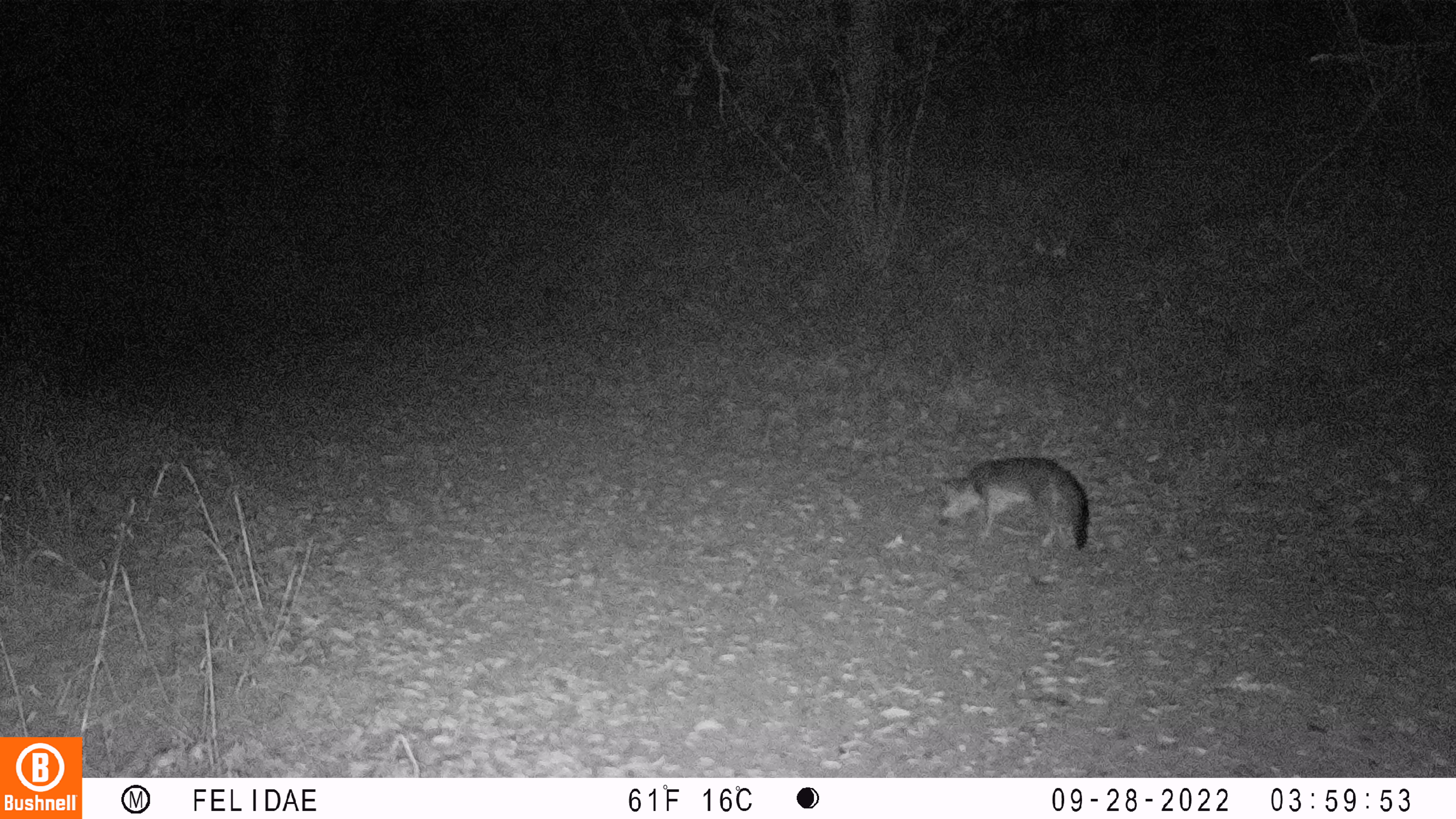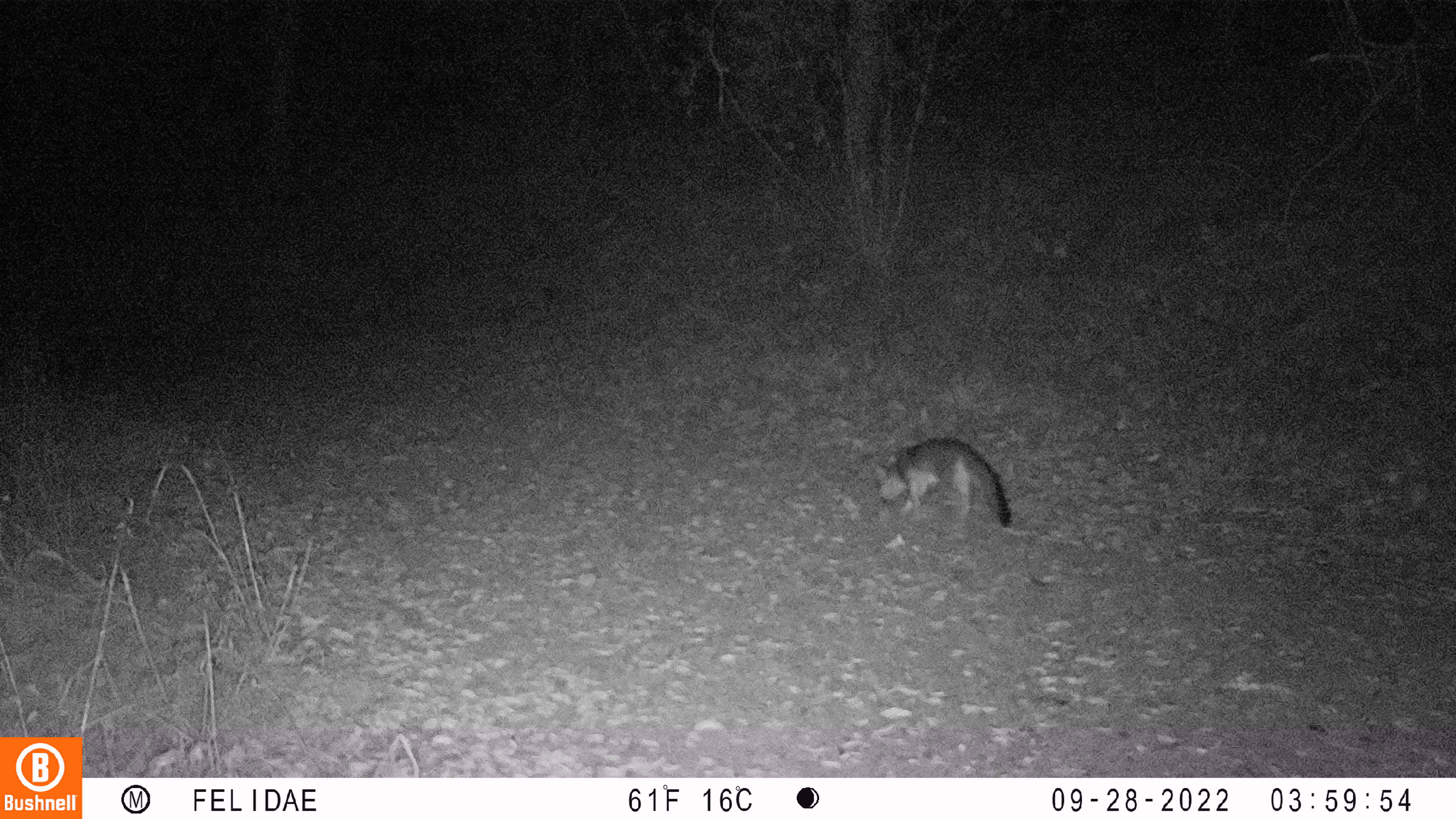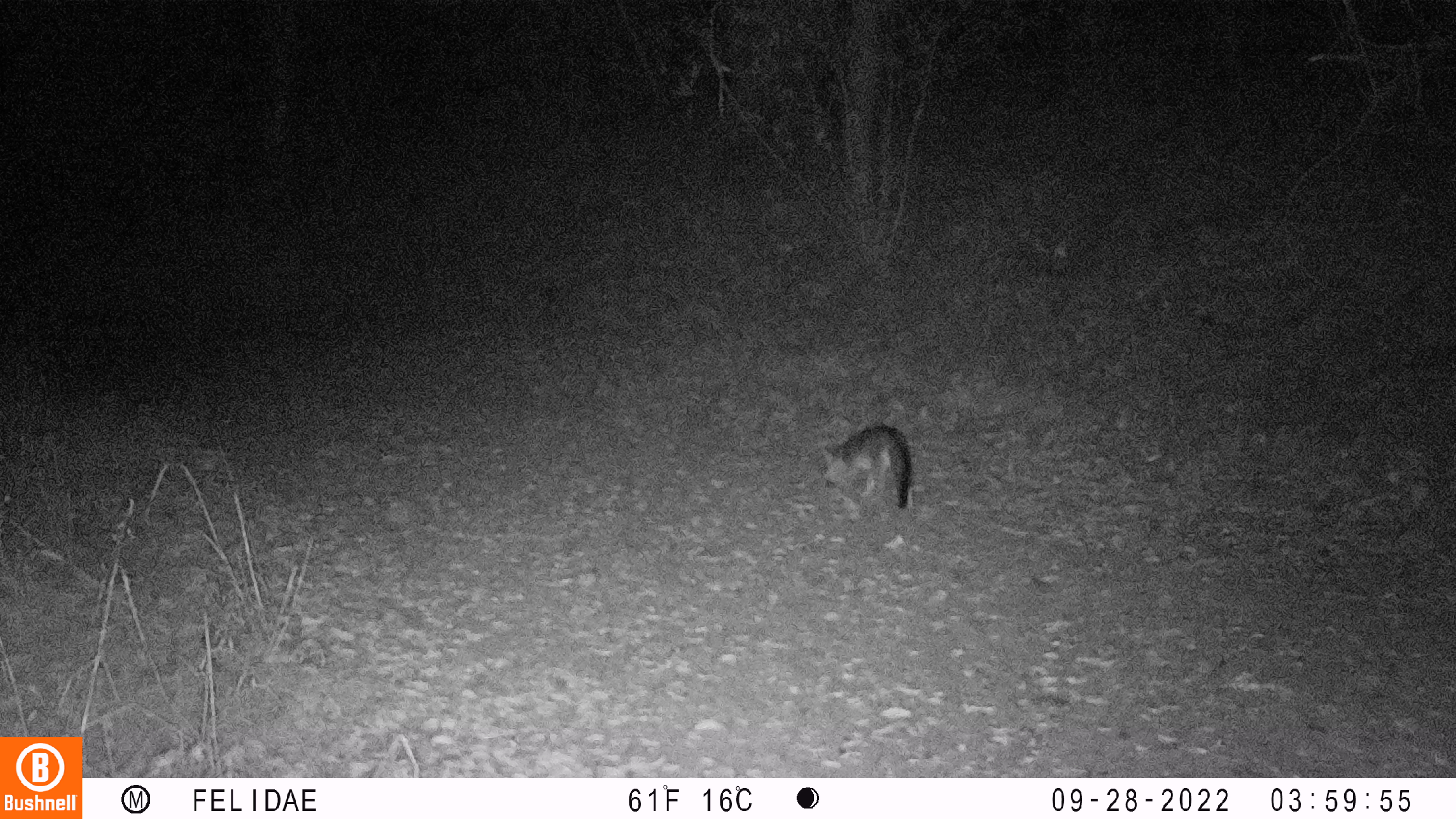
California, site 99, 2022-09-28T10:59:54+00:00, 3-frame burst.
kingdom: Animalia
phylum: Chordata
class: Mammalia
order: Carnivora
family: Canidae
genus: Urocyon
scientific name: Urocyon cinereoargenteus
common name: gray fox